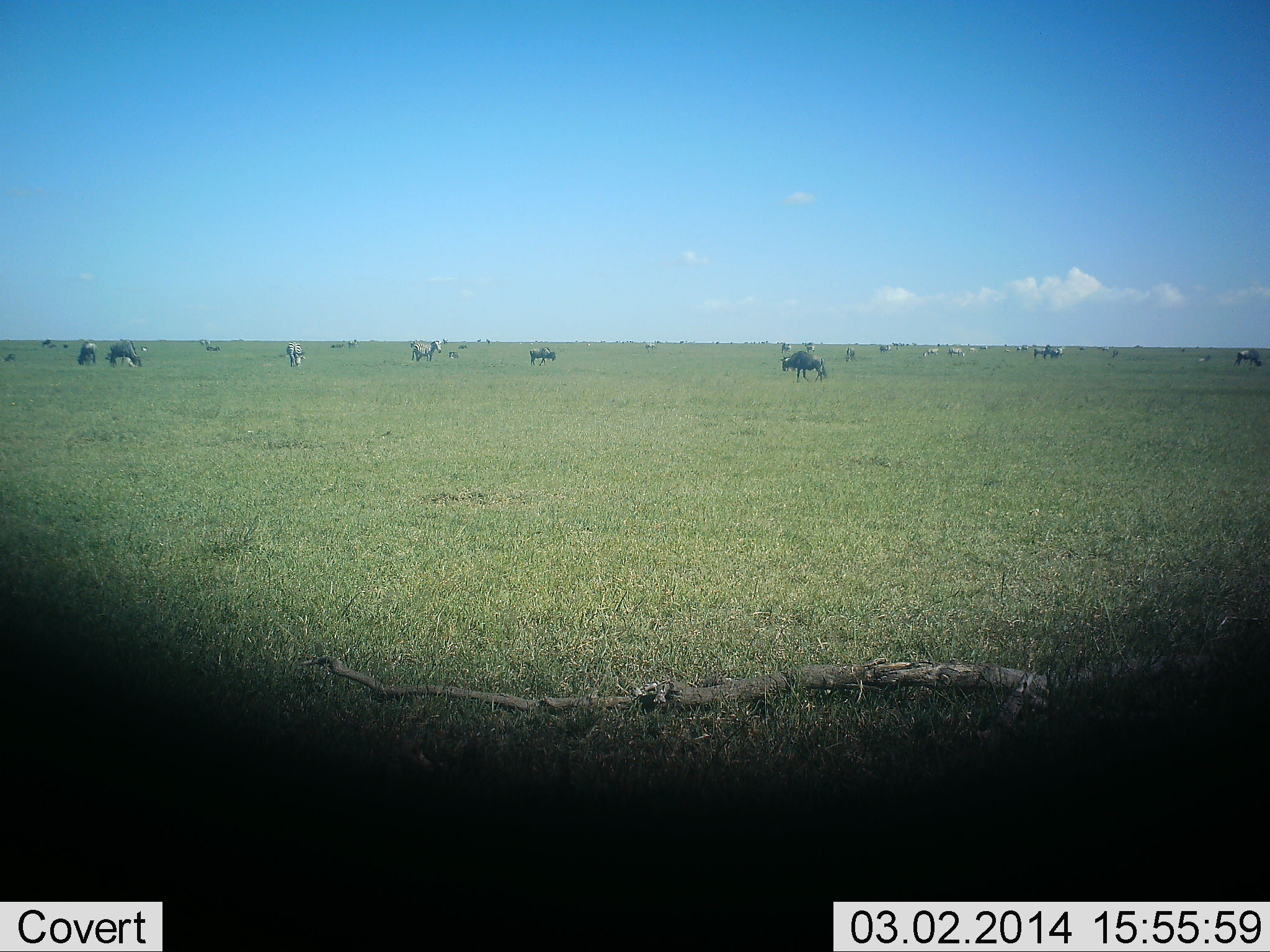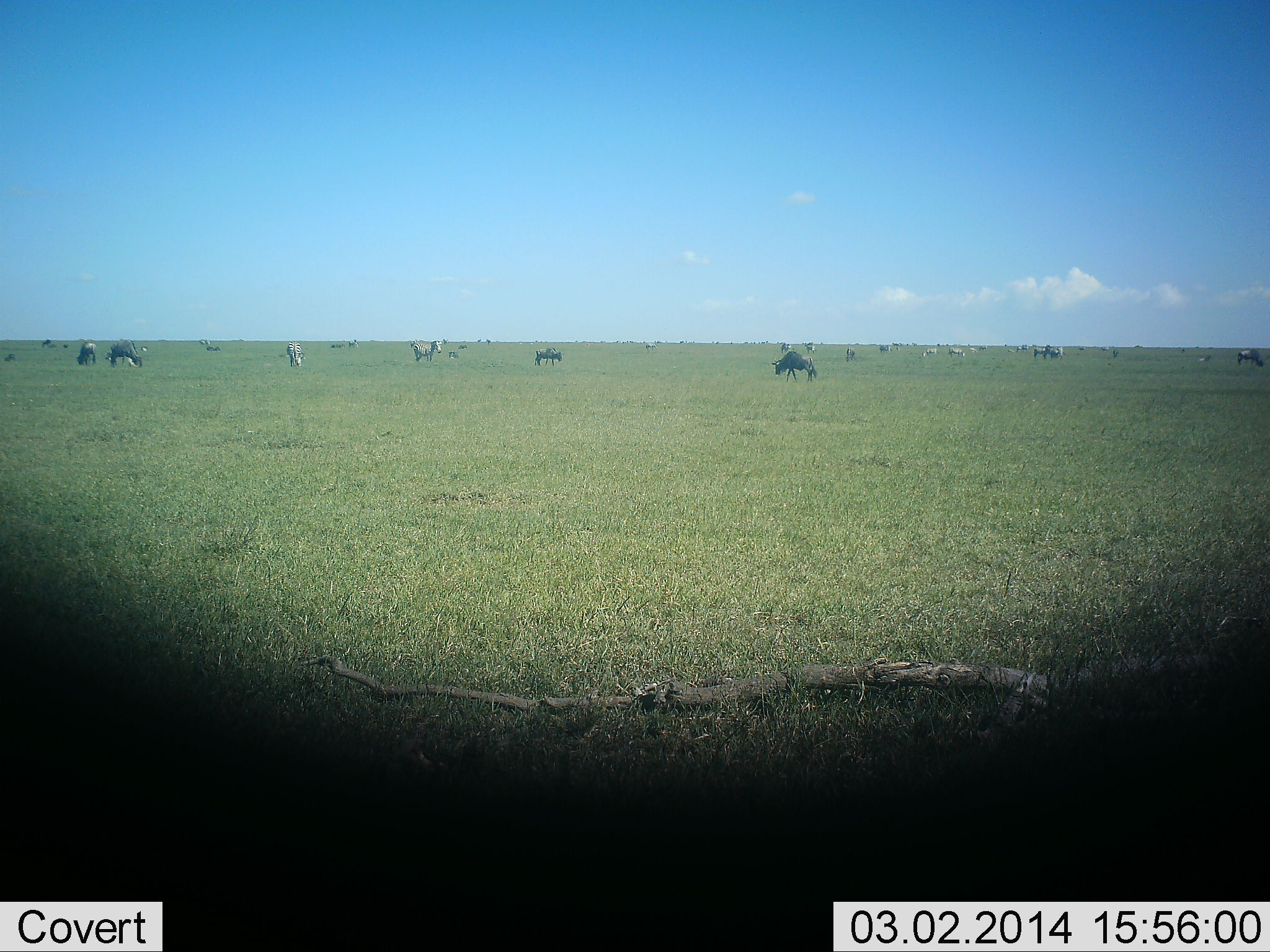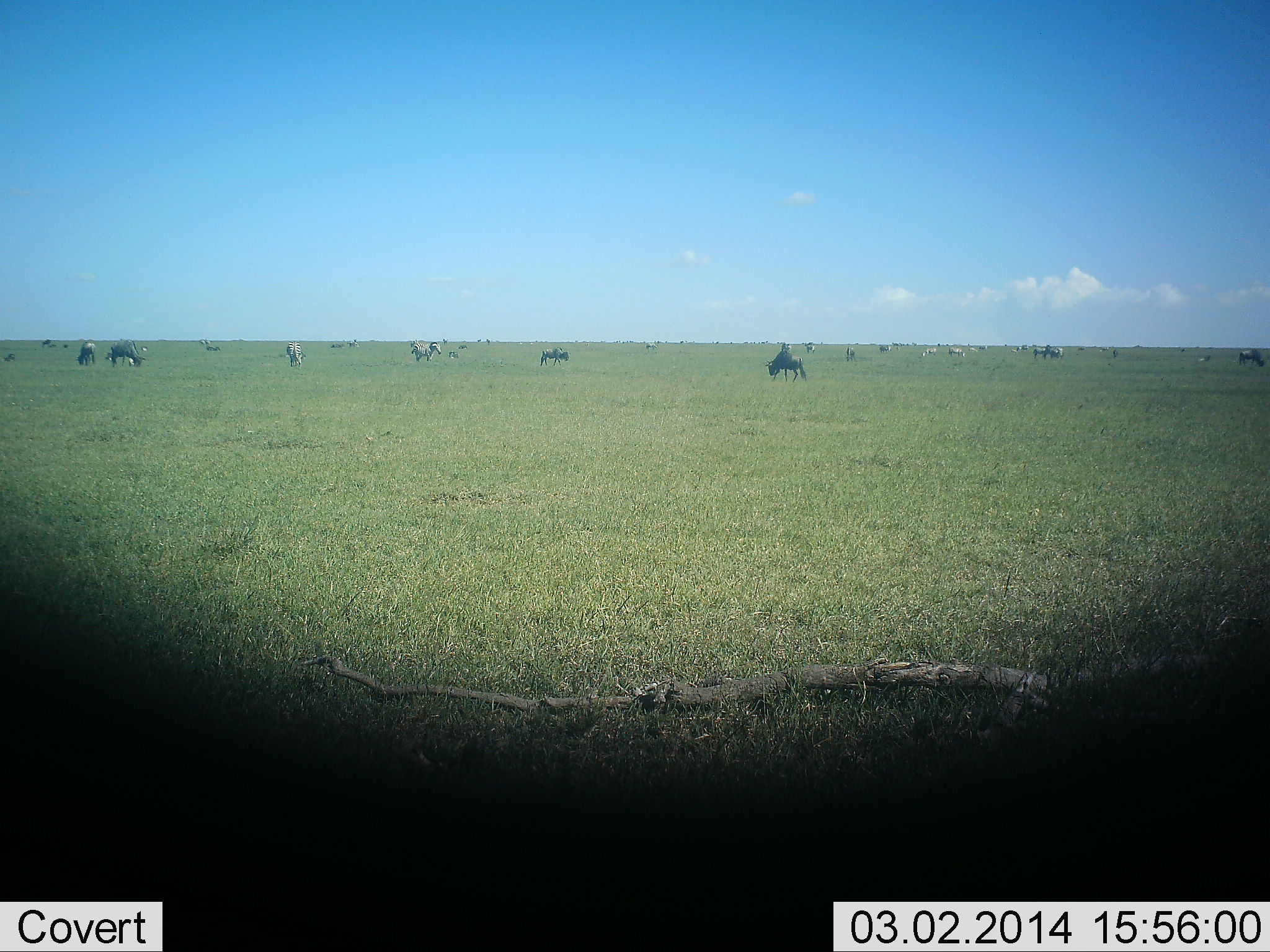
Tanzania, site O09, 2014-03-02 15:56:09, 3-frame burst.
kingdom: Animalia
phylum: Chordata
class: Mammalia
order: Artiodactyla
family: Bovidae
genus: Connochaetes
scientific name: Connochaetes taurinus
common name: blue wildebeest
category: wildebeest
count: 11-50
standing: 53%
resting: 0%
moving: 53%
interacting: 0%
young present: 0%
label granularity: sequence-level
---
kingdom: Animalia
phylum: Chordata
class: Mammalia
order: Perissodactyla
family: Equidae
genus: Equus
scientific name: Equus quagga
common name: plains zebra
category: zebra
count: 11-50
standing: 73%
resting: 0%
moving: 27%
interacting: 0%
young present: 0%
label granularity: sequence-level